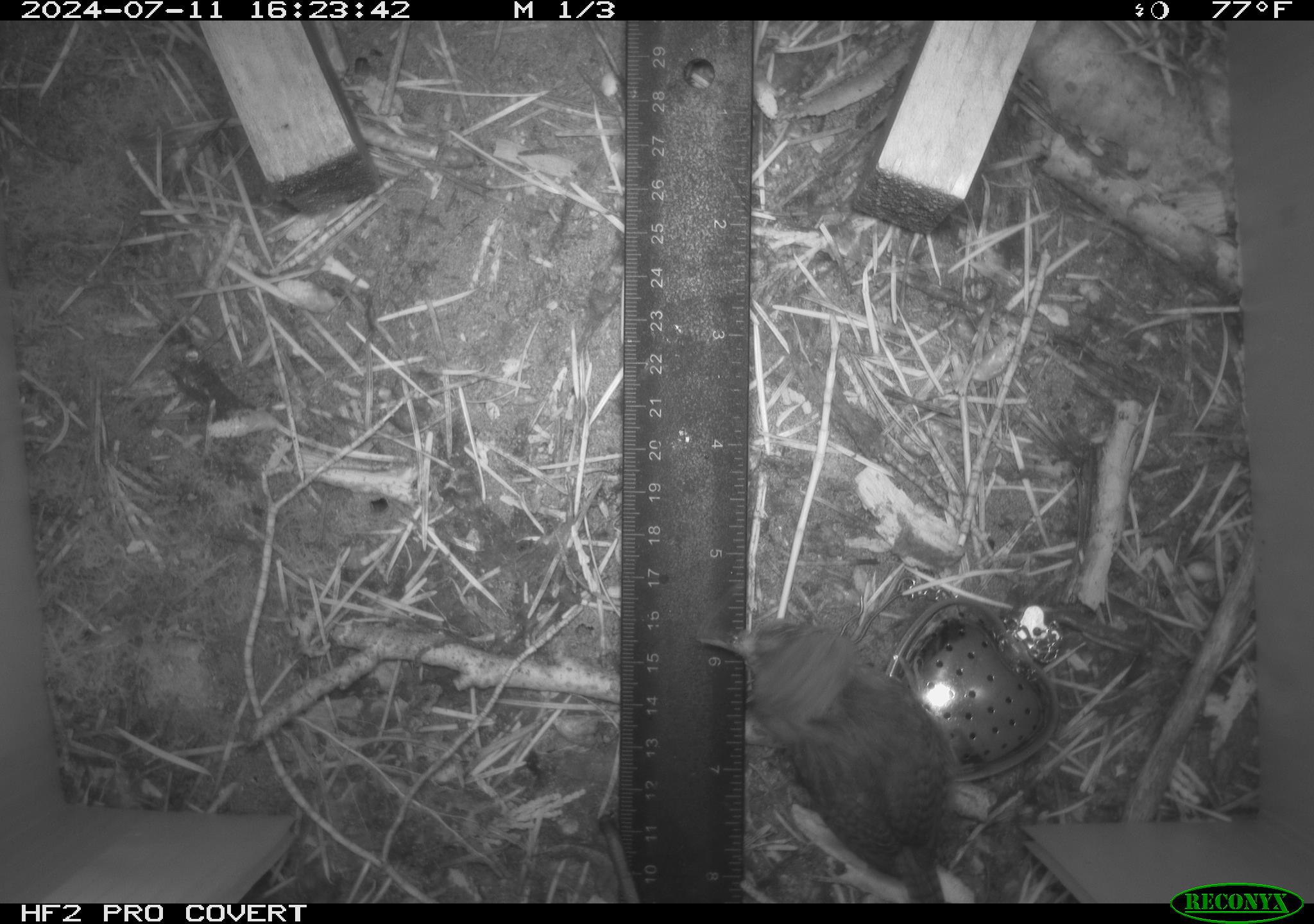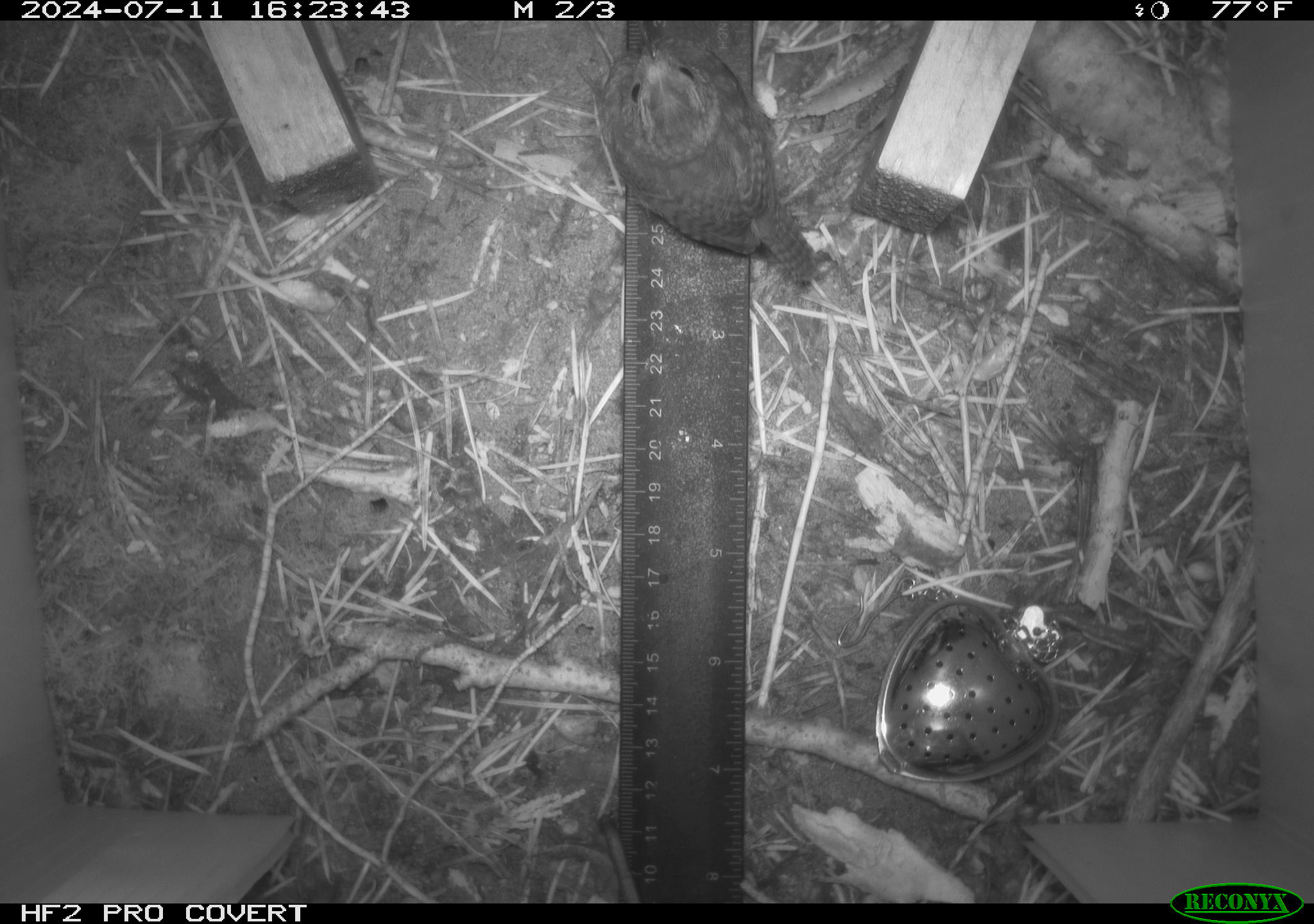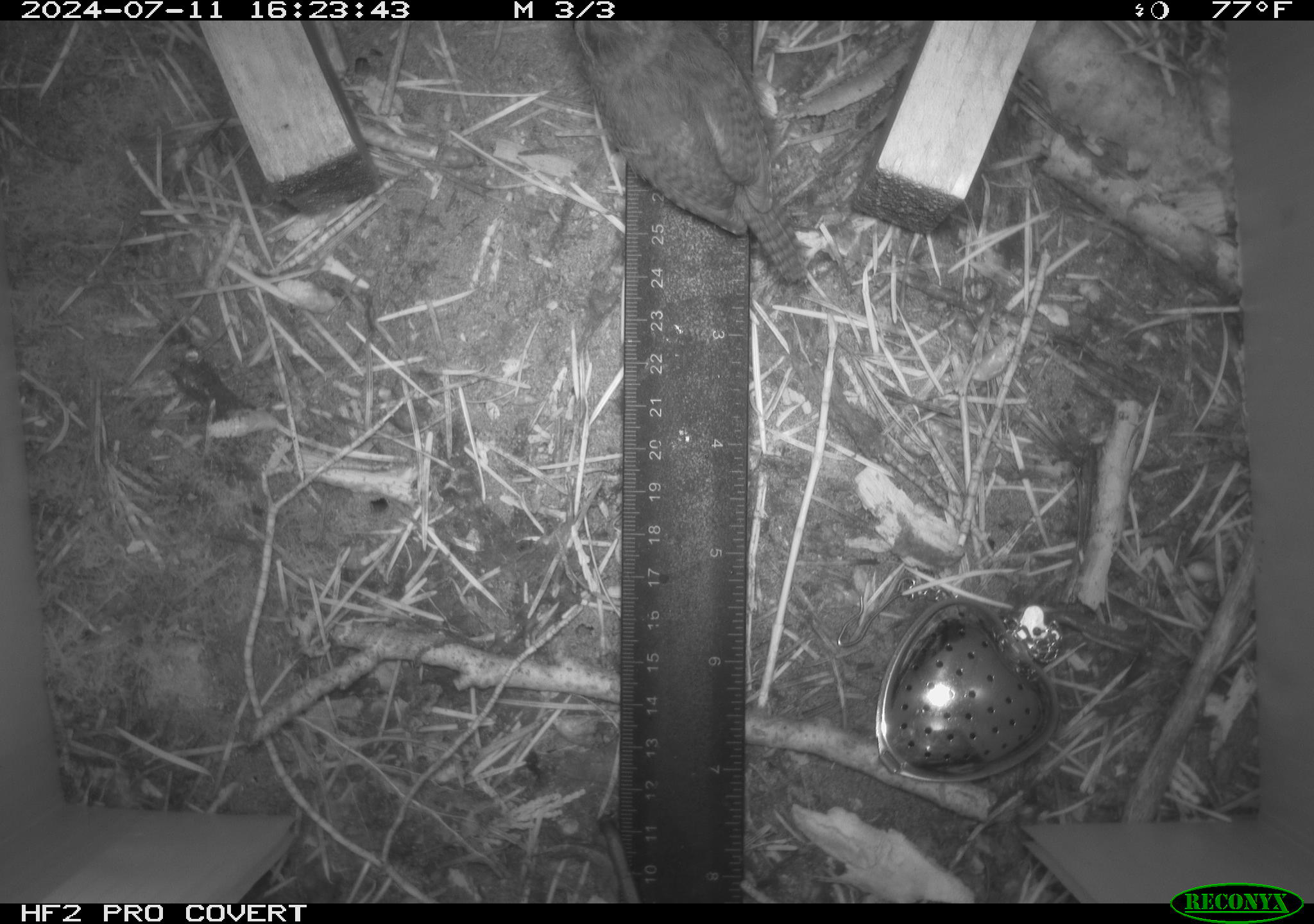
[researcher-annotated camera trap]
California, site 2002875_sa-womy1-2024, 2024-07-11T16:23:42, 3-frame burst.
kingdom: Animalia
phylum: Chordata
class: Aves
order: Passeriformes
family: Troglodytidae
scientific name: Troglodytidae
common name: wren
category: troglodytidae family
Troglodytidae family (wren) (Troglodytidae).